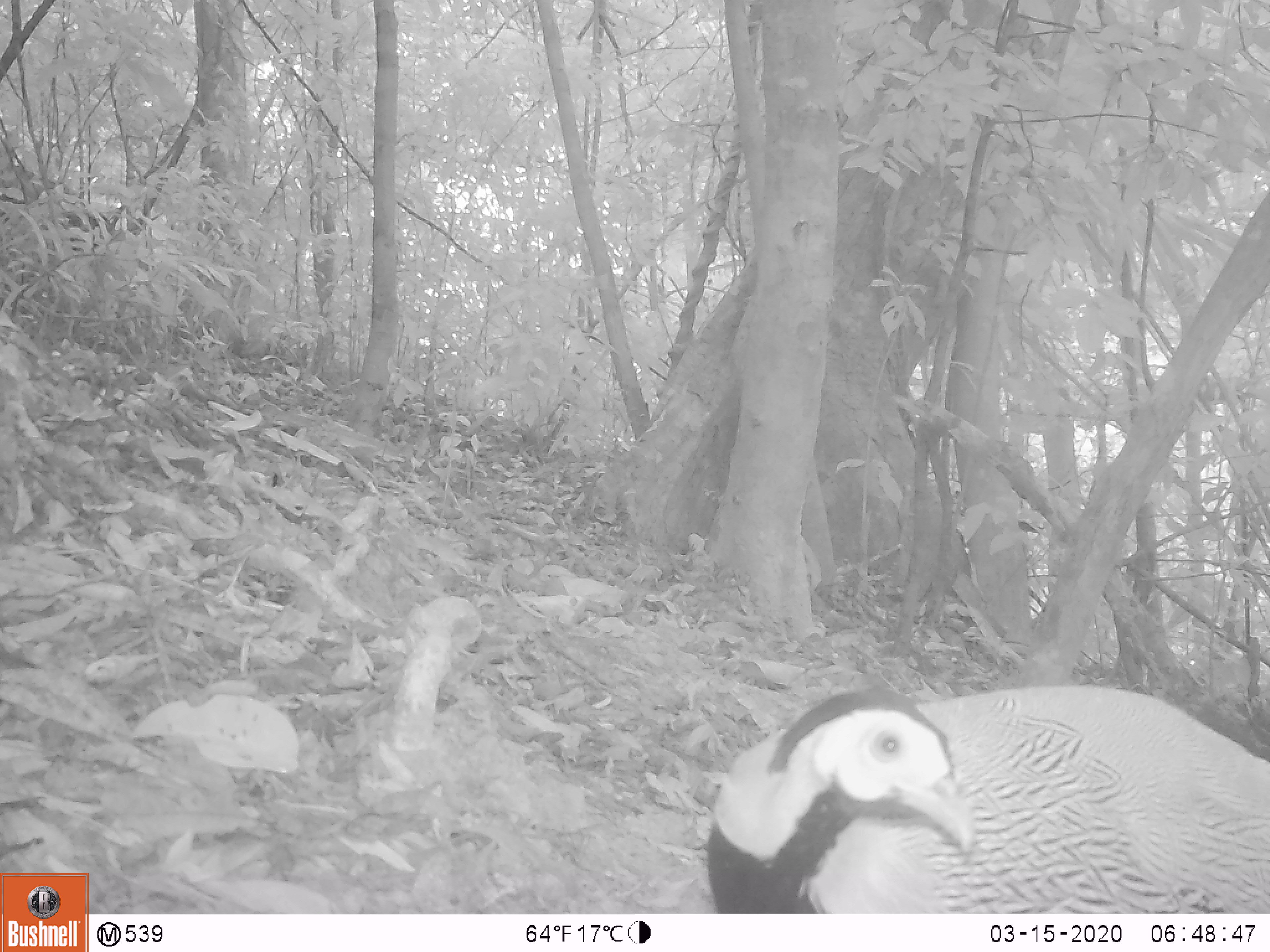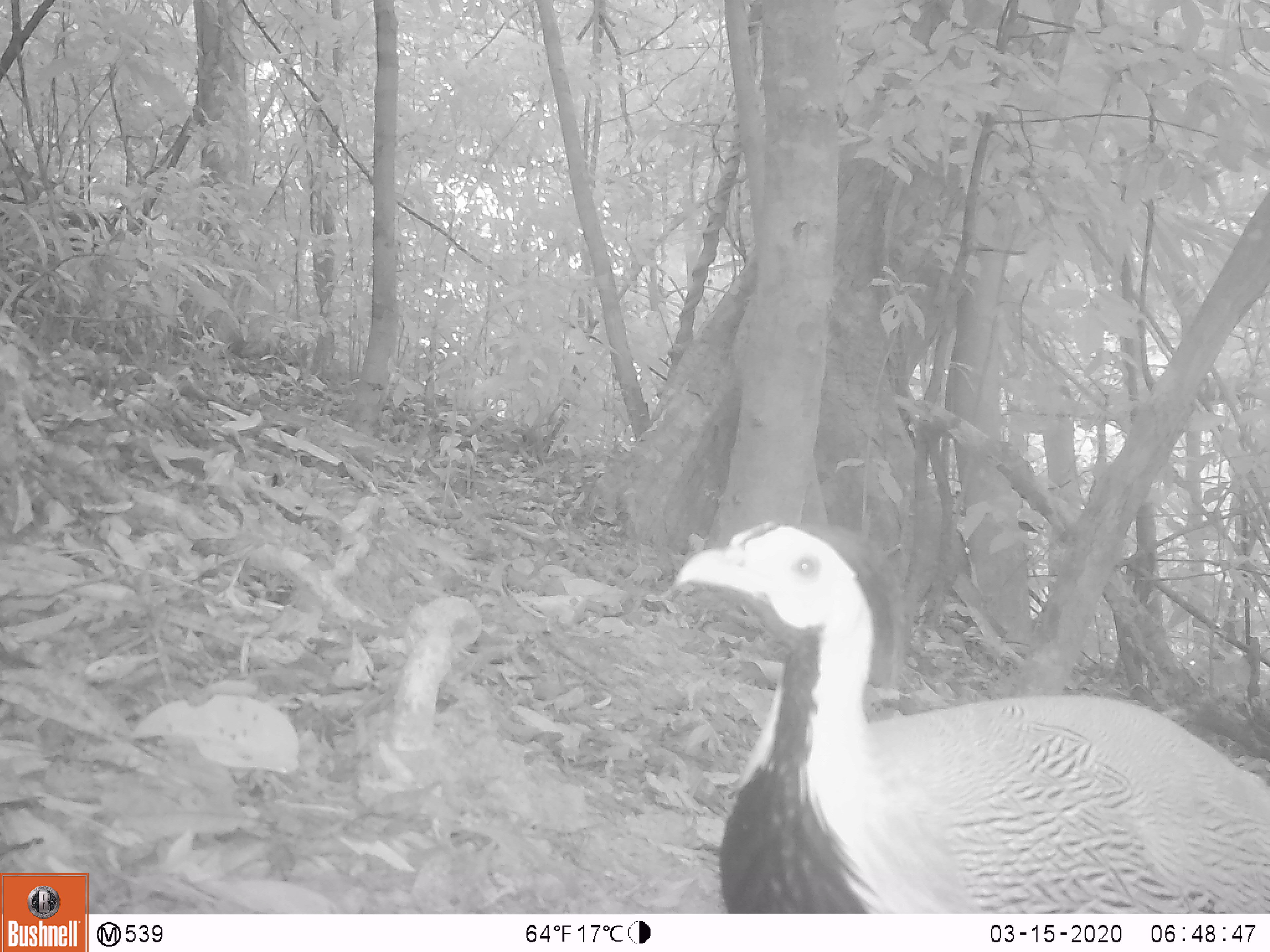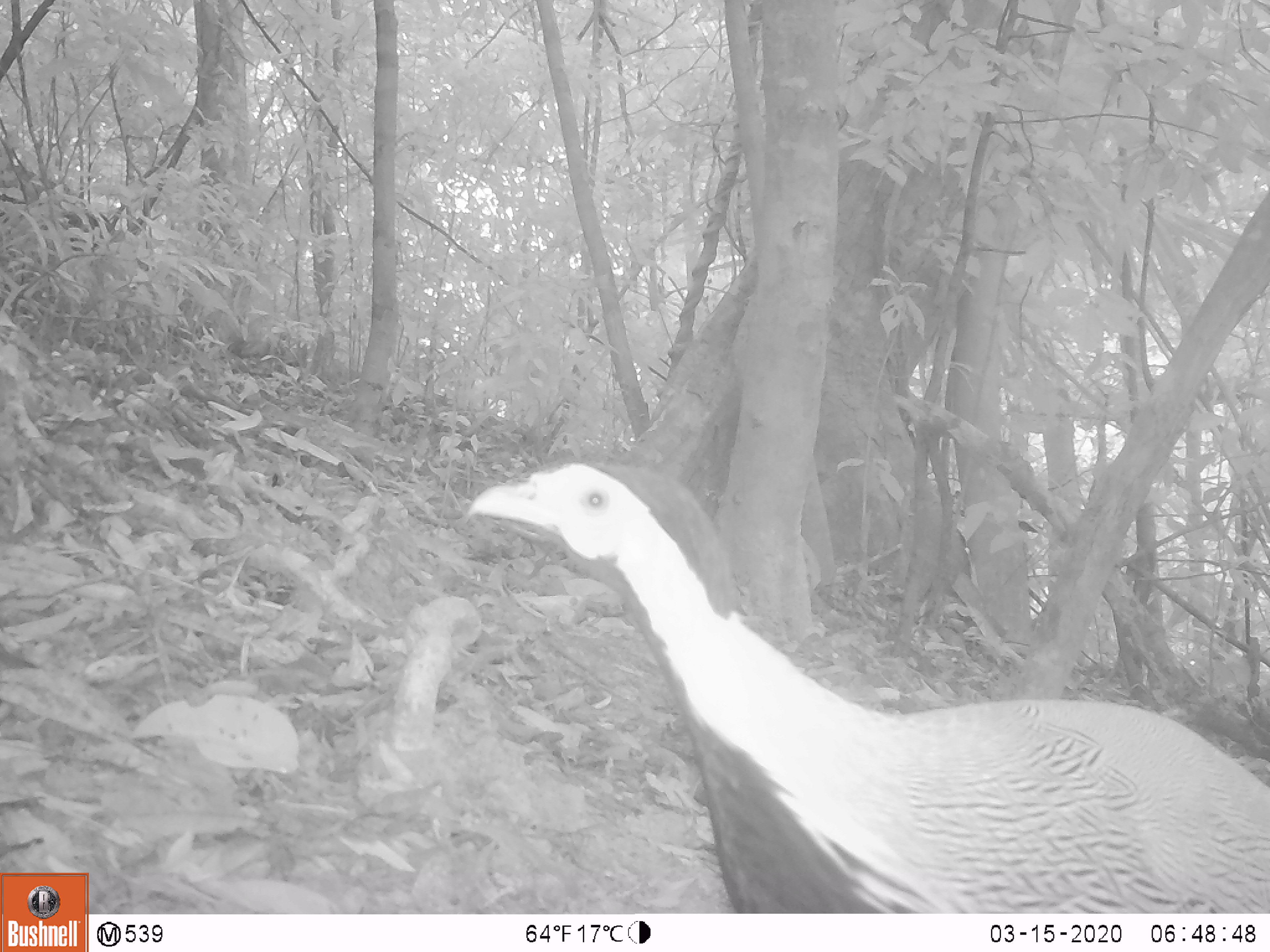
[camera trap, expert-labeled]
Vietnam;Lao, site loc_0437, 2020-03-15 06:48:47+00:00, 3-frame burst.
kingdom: Animalia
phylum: Chordata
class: Aves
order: Galliformes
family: Phasianidae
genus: Lophura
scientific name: Lophura nycthemera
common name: silver pheasant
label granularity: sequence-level